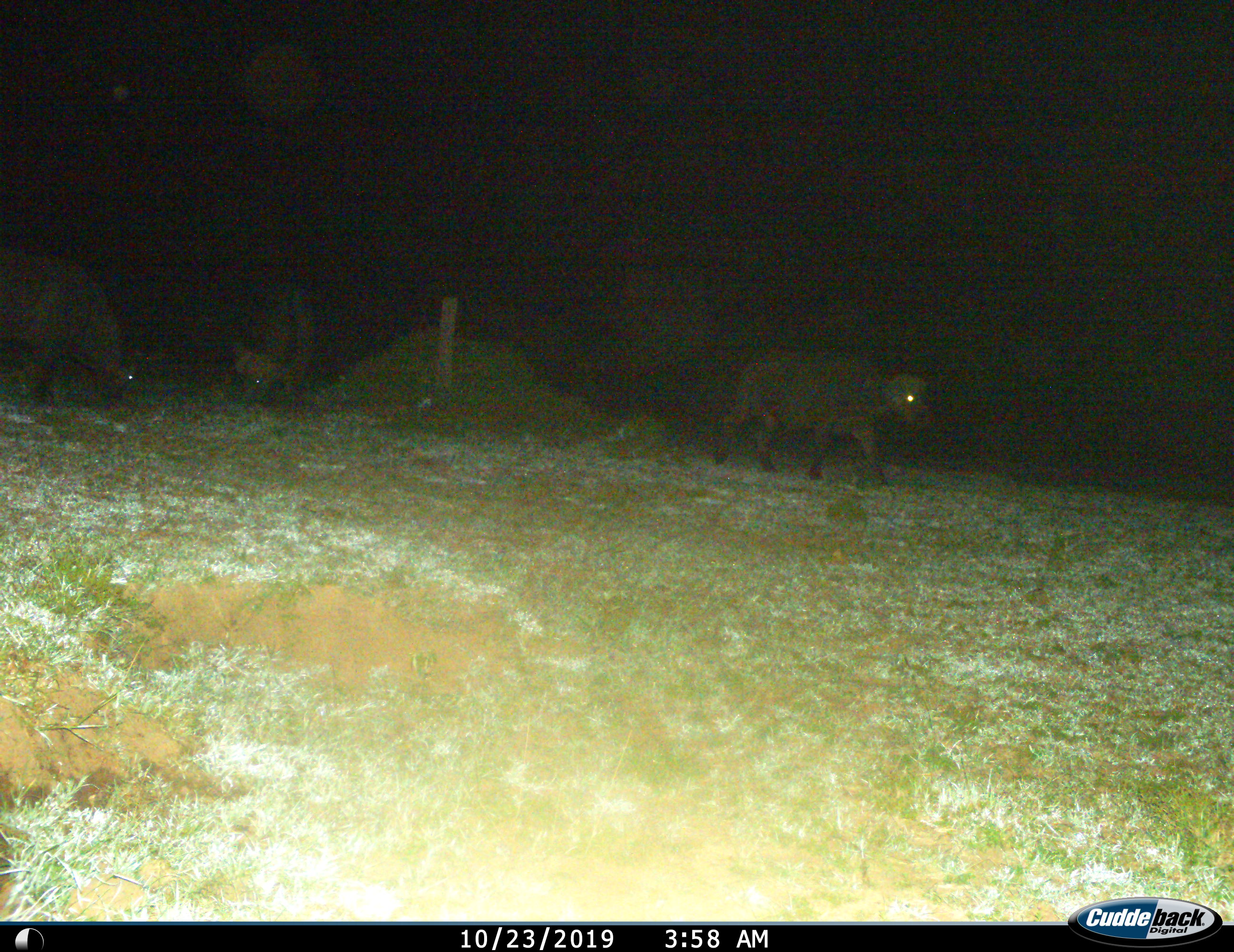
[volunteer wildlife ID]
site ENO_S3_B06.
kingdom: Animalia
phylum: Chordata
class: Mammalia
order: Artiodactyla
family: Bovidae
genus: Syncerus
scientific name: Syncerus caffer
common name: african buffalo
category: buffalo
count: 3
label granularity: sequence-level